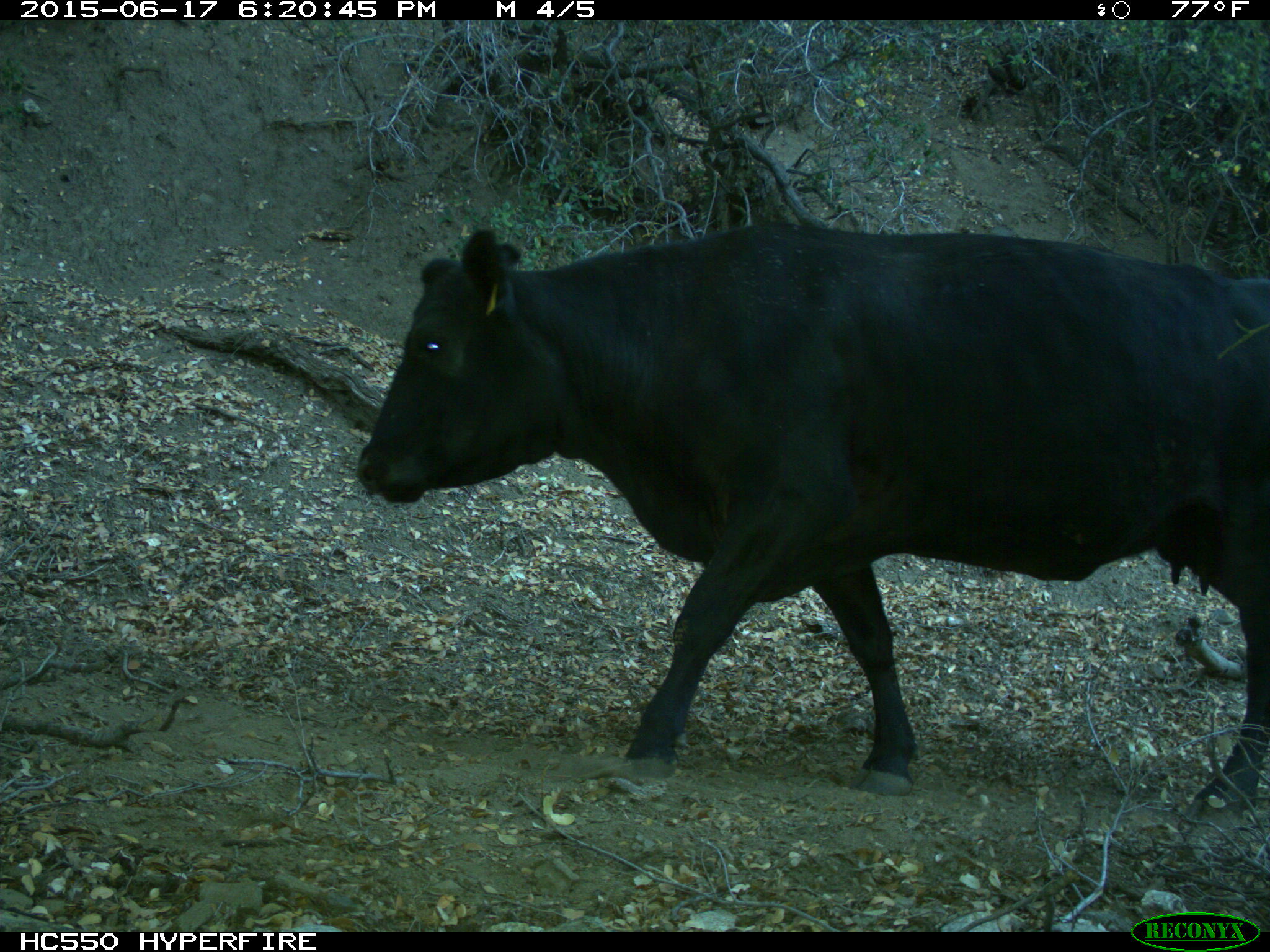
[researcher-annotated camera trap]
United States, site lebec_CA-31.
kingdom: Animalia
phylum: Chordata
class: Mammalia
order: Artiodactyla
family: Bovidae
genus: Bos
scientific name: Bos taurus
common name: domestic cow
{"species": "Bos taurus (domestic cow)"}